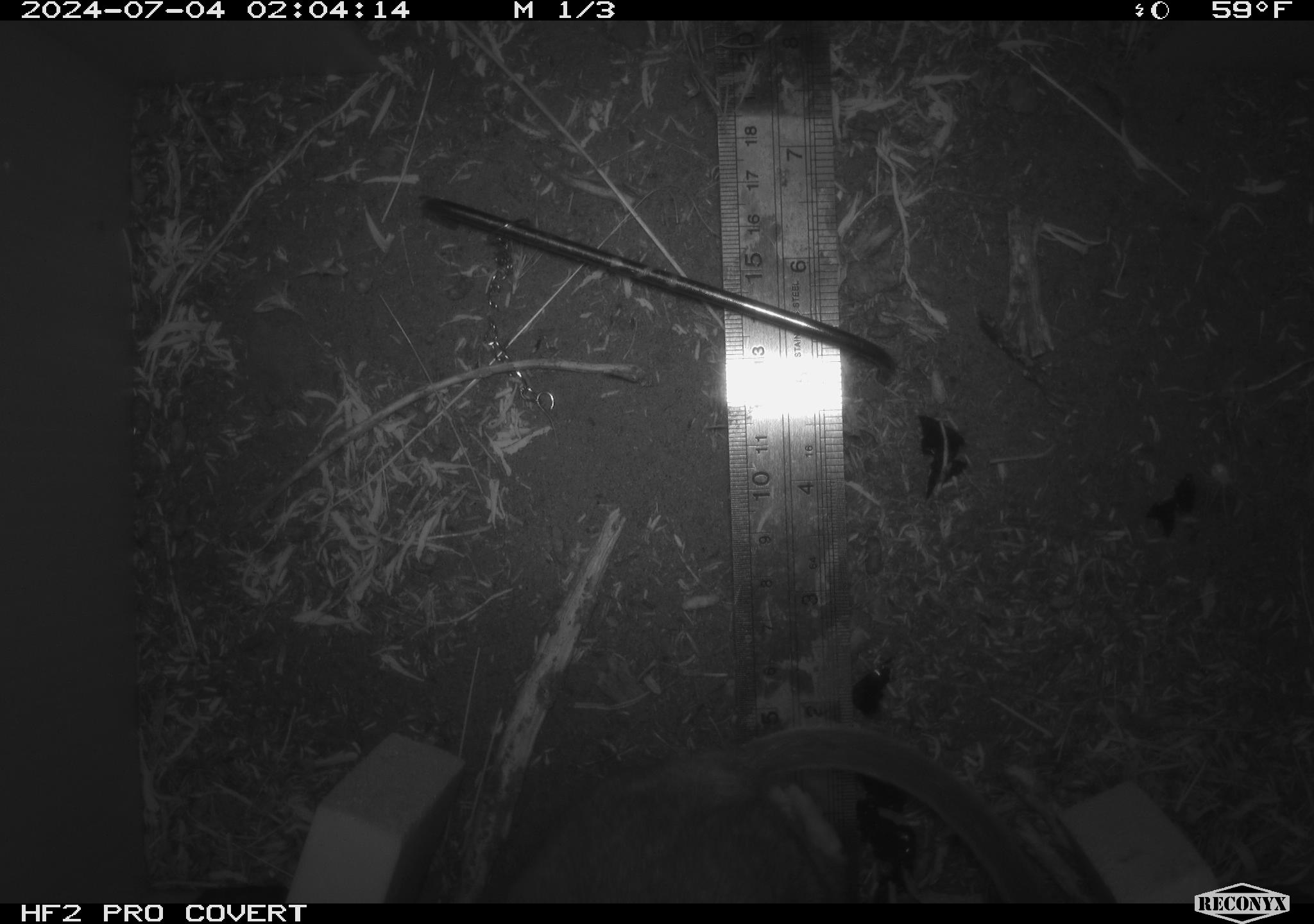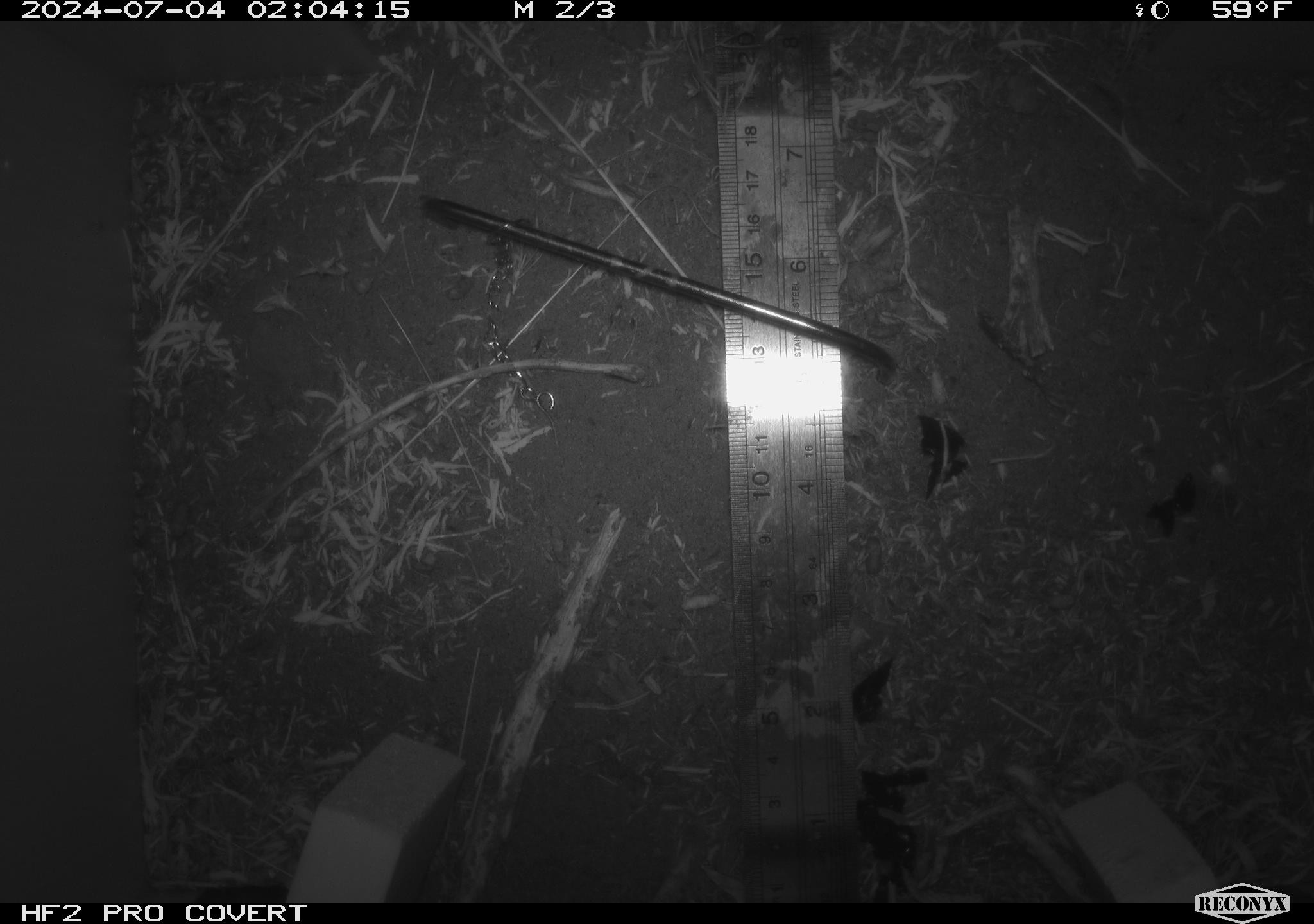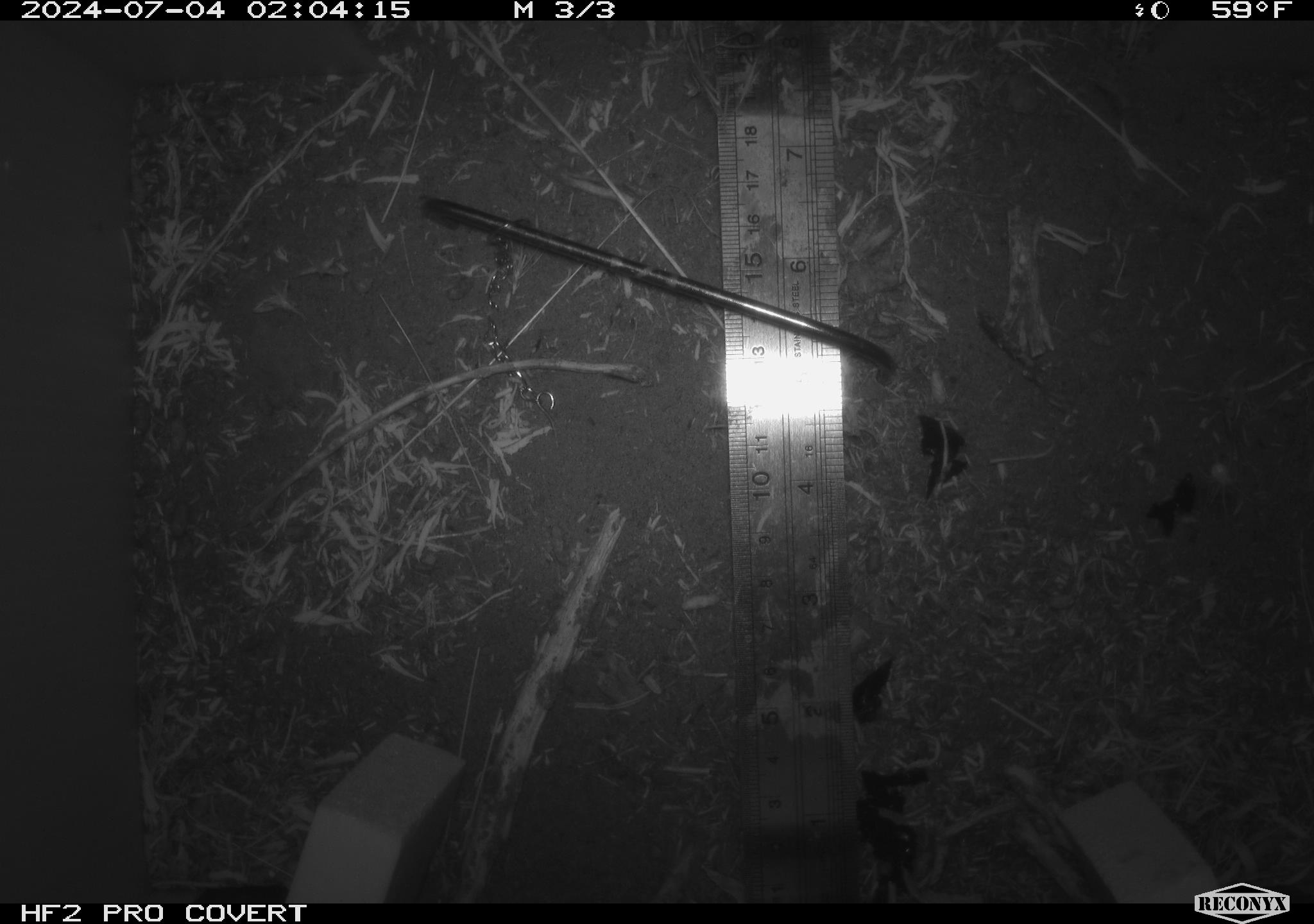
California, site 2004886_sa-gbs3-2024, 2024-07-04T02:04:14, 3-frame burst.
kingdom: Animalia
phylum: Chordata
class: Mammalia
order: Rodentia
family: Cricetidae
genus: Neotoma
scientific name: Neotoma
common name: pack rat or woodrat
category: neotoma species